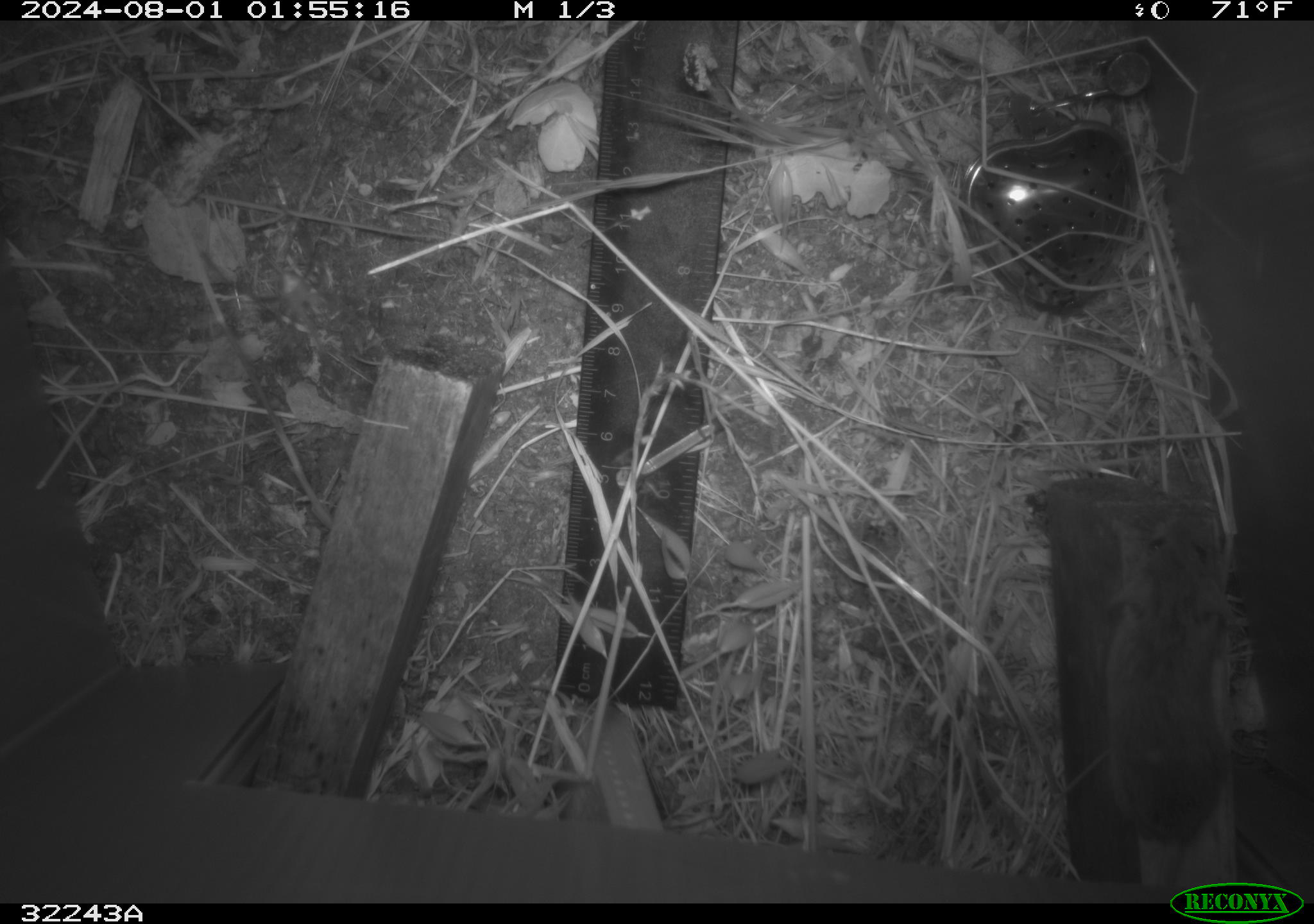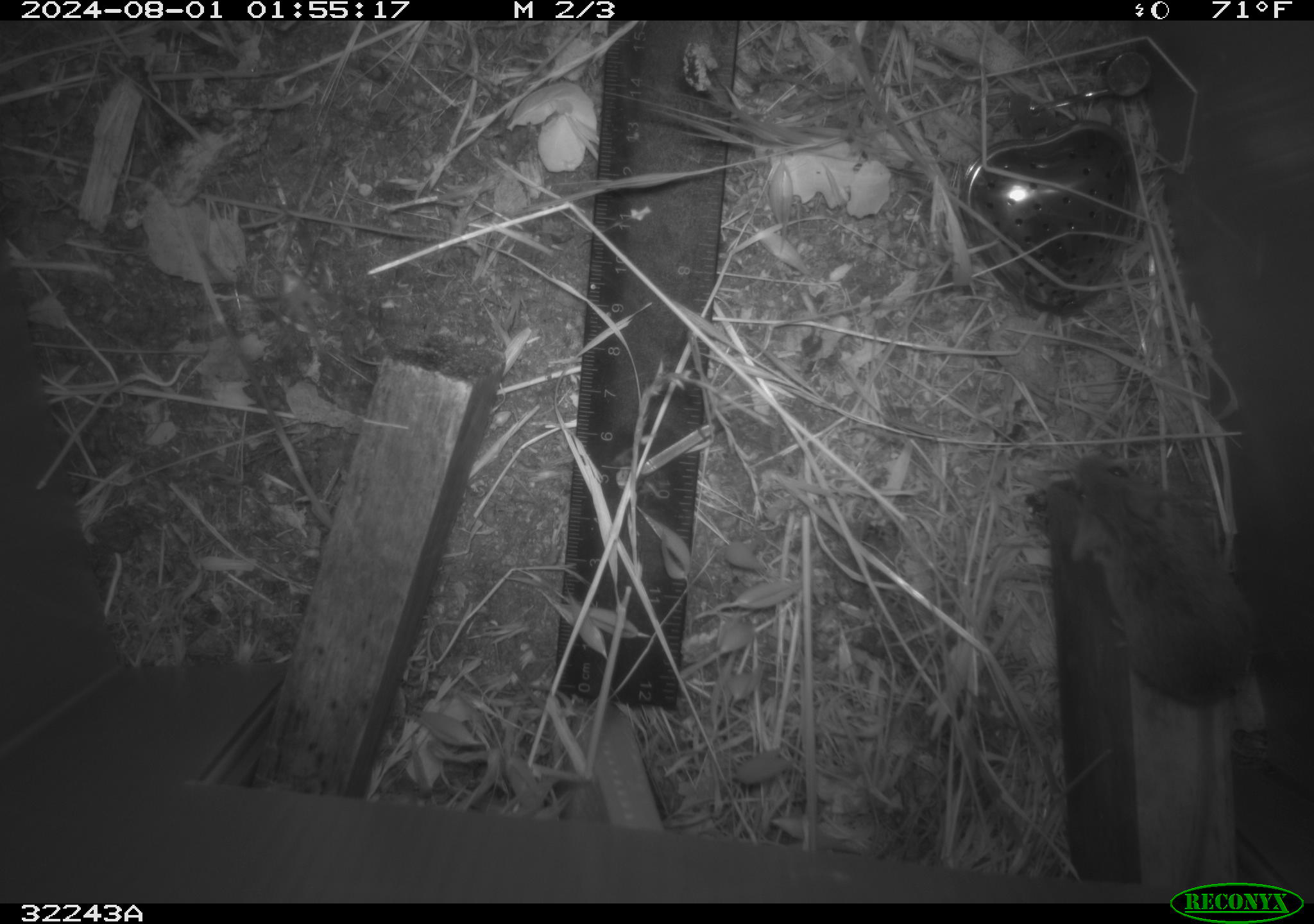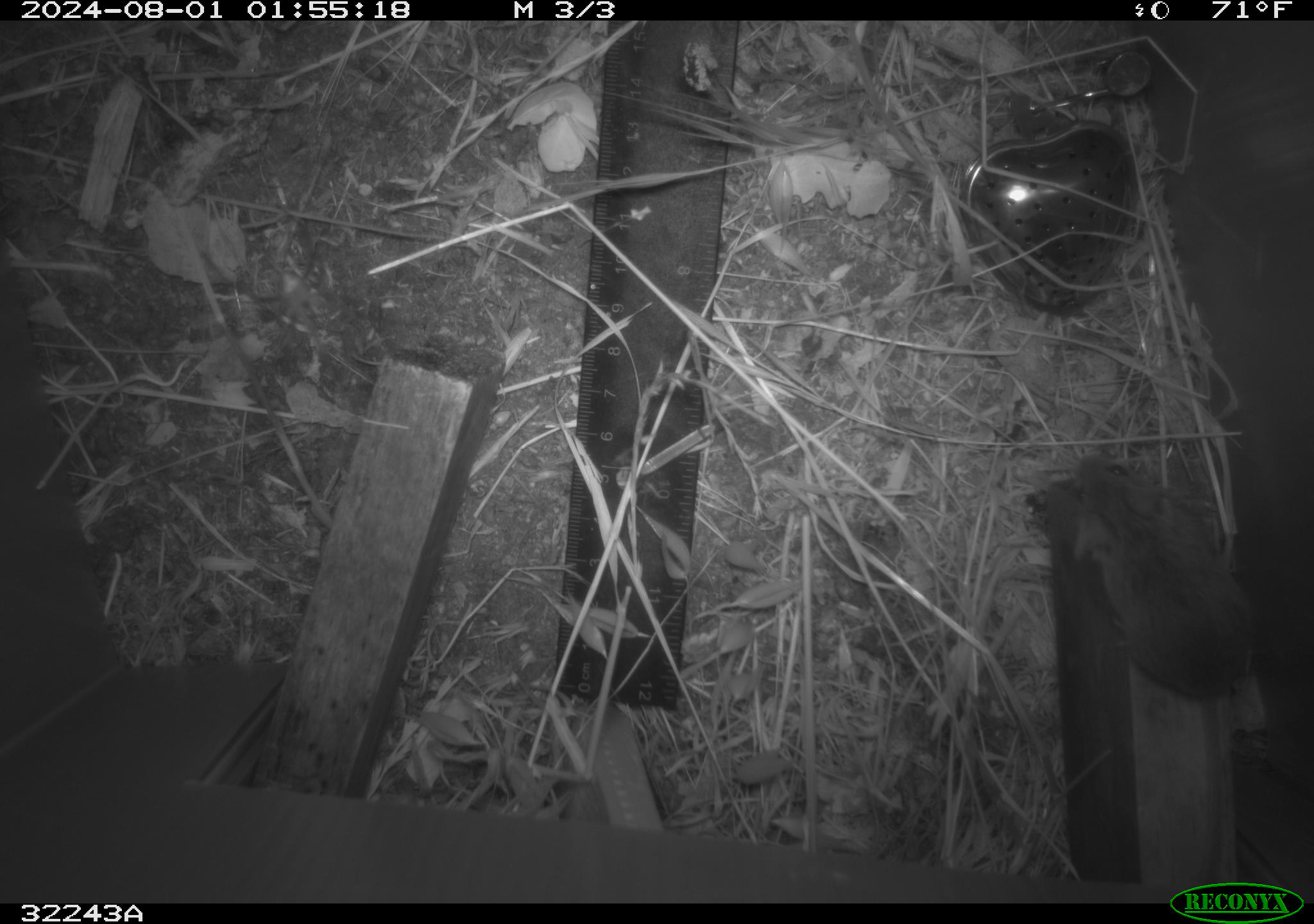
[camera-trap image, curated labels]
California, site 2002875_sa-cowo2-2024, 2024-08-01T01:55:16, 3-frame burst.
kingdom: Animalia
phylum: Chordata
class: Mammalia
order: Rodentia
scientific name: Rodentia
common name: rodent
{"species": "rodent (Rodentia)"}